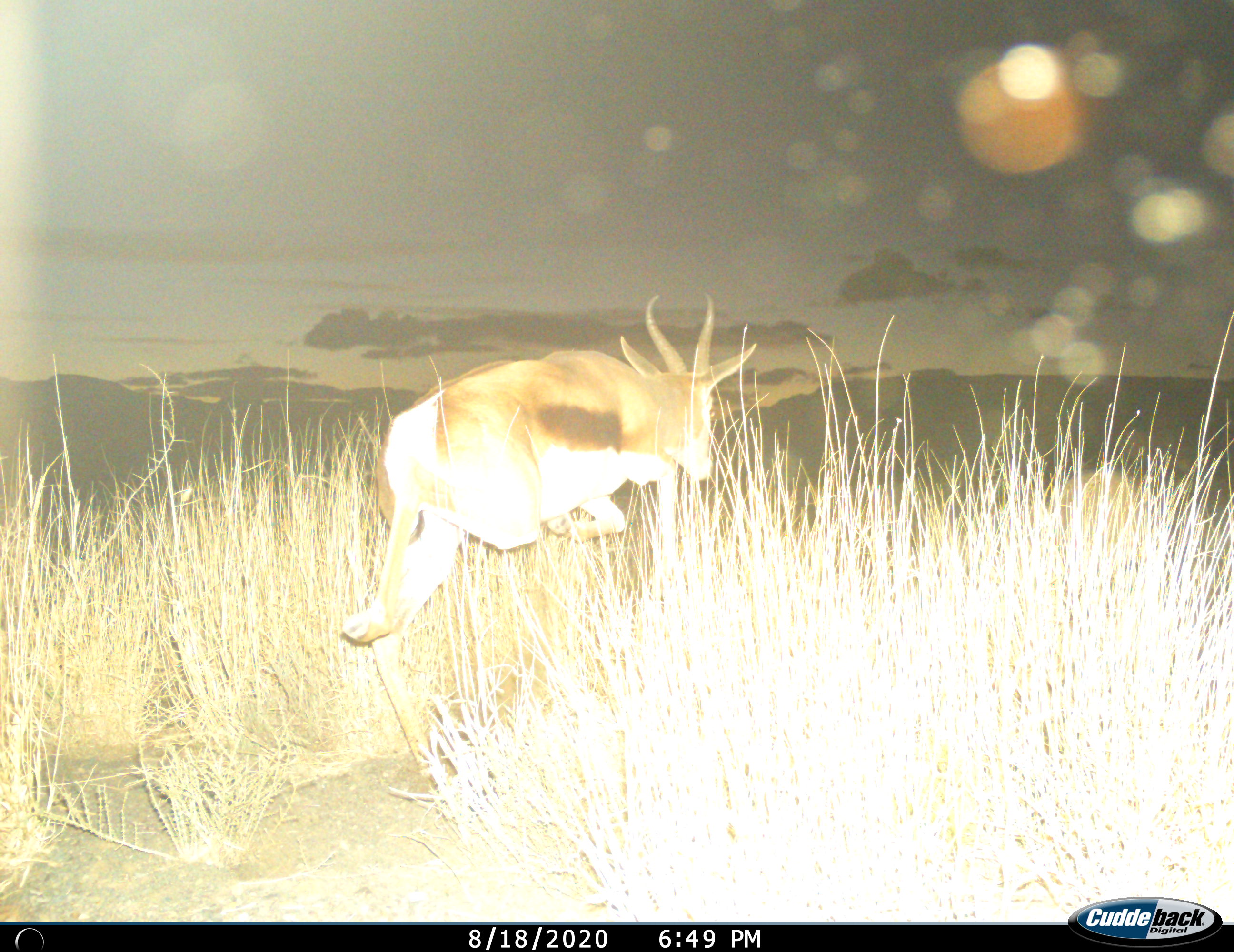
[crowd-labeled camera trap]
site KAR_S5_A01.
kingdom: Animalia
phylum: Chordata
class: Mammalia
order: Artiodactyla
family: Bovidae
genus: Antidorcas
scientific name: Antidorcas marsupialis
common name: springbok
Springbok (Antidorcas marsupialis), count 1. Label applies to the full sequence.